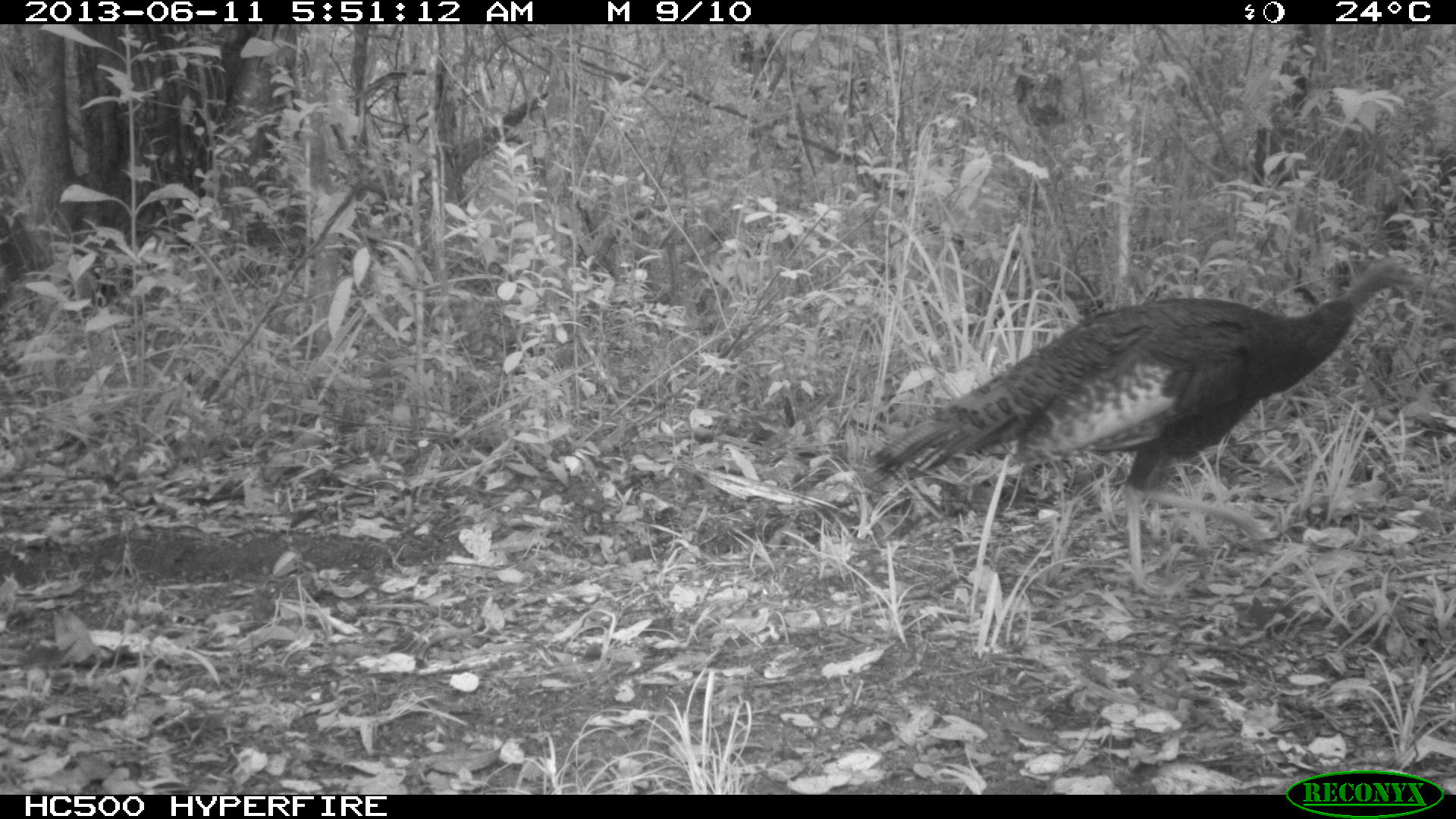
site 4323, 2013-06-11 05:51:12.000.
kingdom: Animalia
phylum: Chordata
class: Aves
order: Galliformes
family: Phasianidae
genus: Meleagris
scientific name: Meleagris ocellata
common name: ocellated turkey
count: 1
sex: female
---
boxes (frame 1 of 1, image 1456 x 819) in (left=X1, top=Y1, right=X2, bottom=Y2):
meleagris ocellata: (left=862, top=254, right=1419, bottom=598)